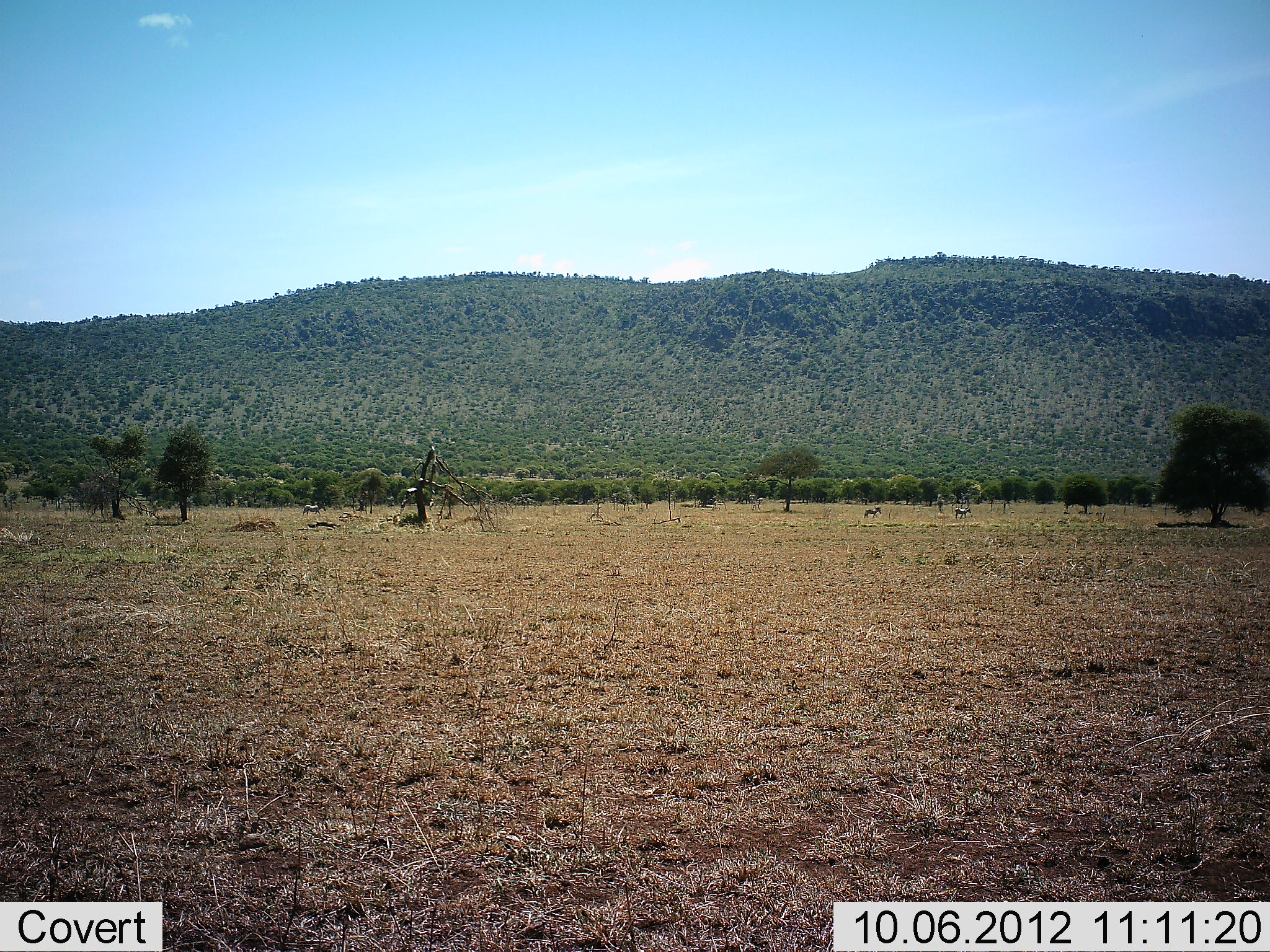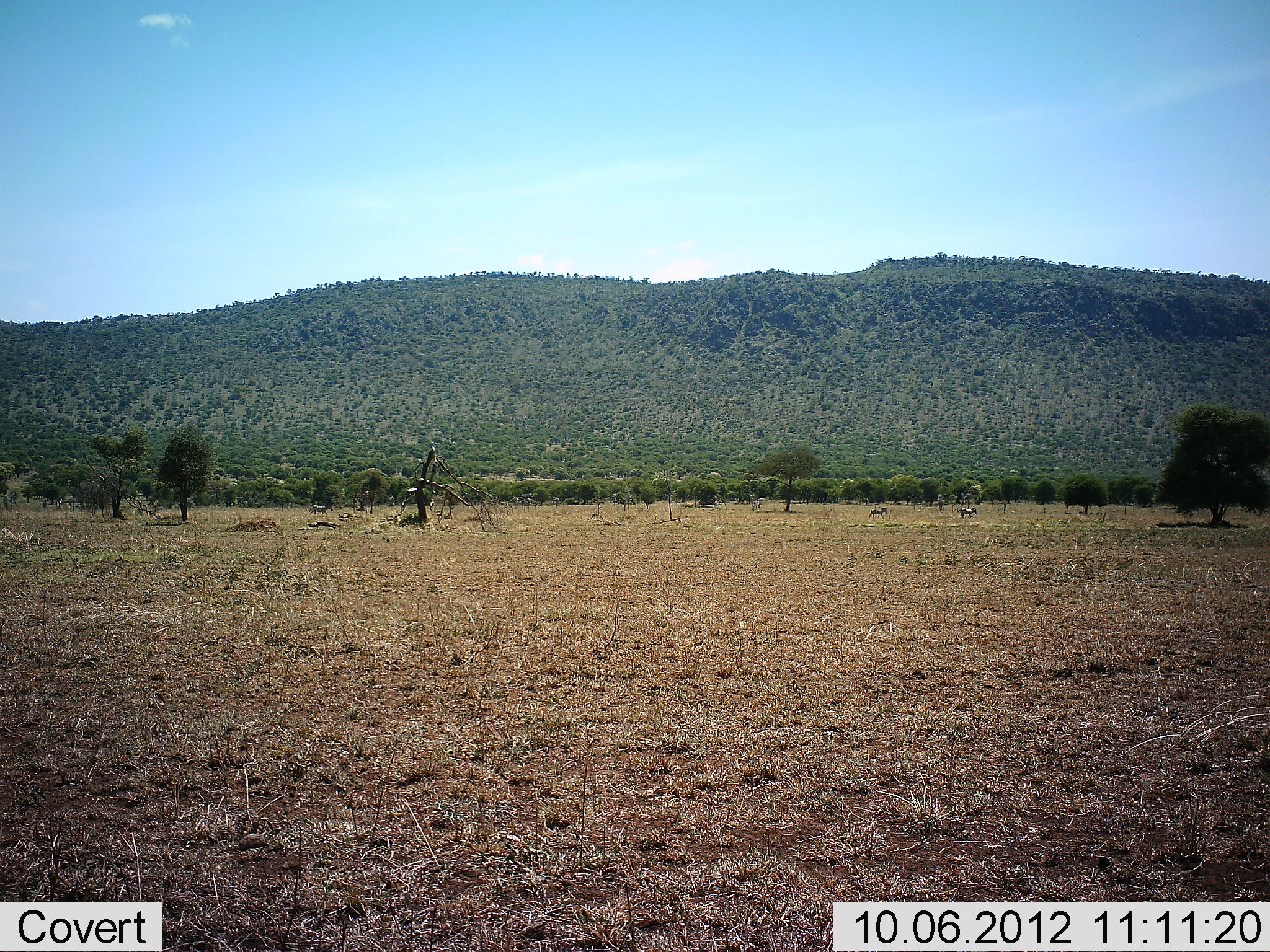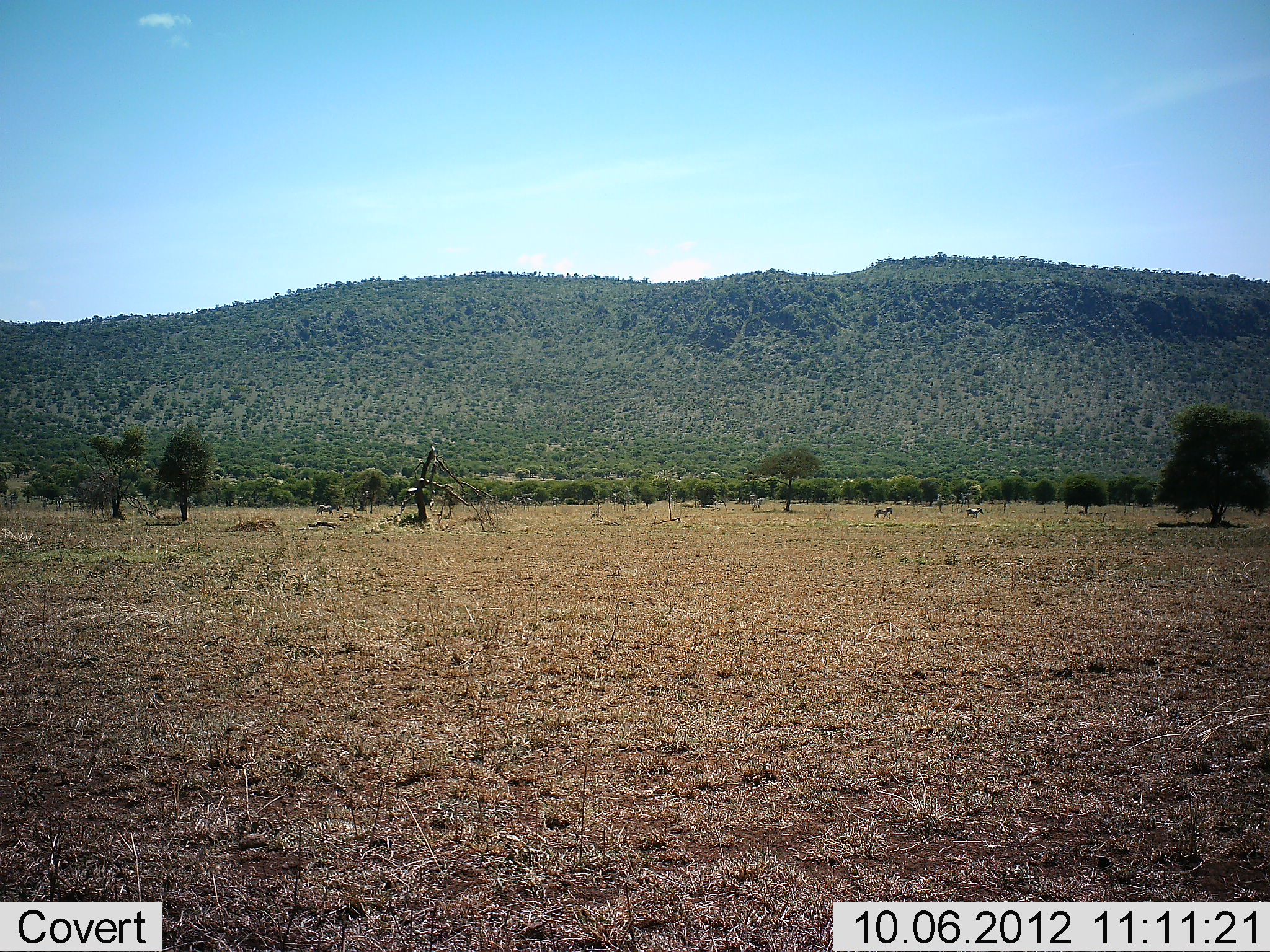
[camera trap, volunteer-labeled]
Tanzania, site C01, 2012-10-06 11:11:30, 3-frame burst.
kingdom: Animalia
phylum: Chordata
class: Mammalia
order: Perissodactyla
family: Equidae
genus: Equus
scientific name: Equus quagga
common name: plains zebra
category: zebra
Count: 3.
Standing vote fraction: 0%.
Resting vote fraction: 0%.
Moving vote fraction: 100%.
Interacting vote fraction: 0%.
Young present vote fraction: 0%.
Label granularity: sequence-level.